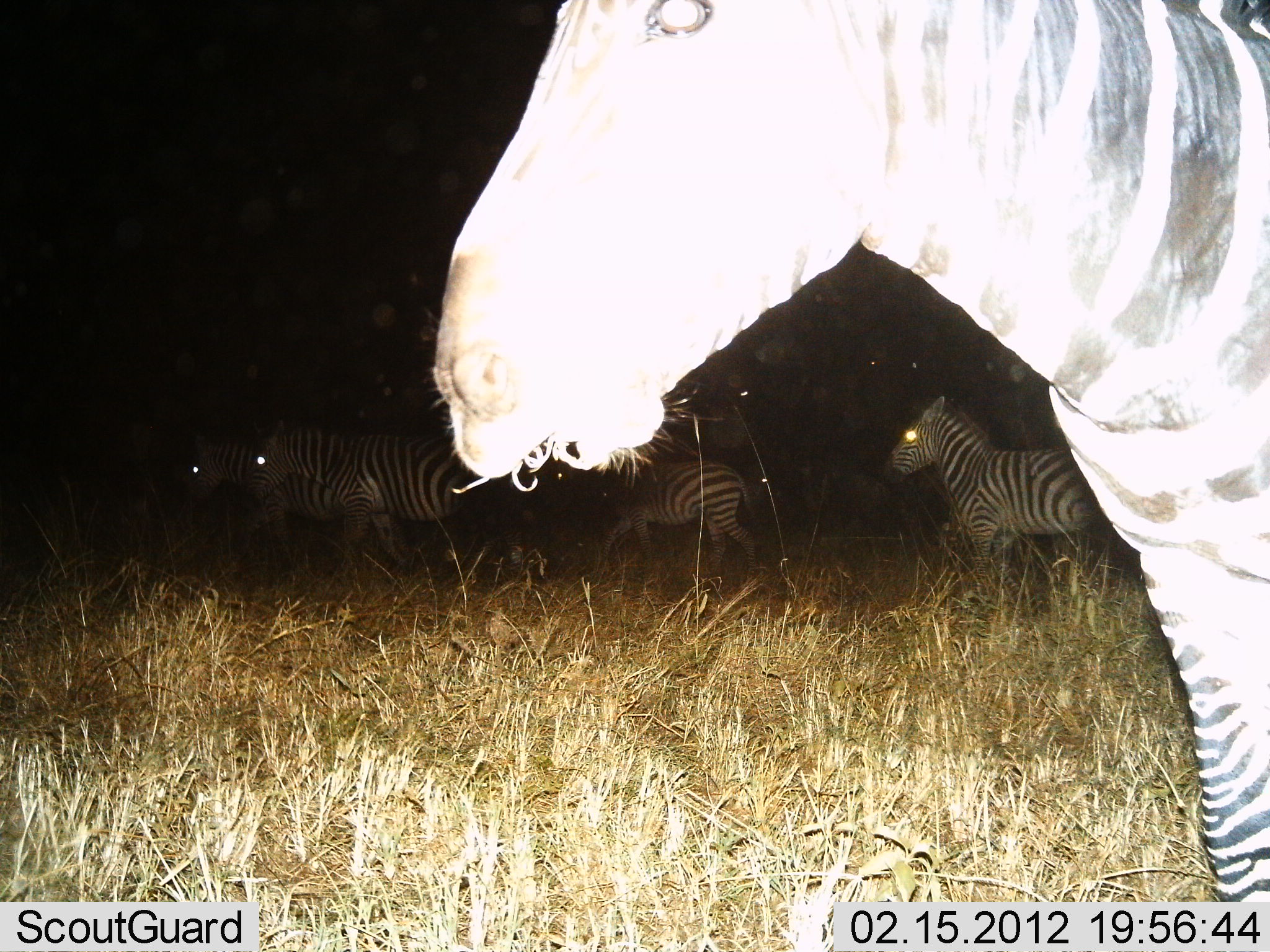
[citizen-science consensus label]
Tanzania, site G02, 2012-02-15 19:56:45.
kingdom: Animalia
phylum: Chordata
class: Mammalia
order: Perissodactyla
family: Equidae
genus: Equus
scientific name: Equus quagga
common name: plains zebra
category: zebra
Zebra (plains zebra) (Equus quagga), count 5. Behavior (volunteer vote fractions): standing 50%, resting 0%, moving 77%, interacting 0%. Young present (vote fraction): 9%. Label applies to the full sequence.